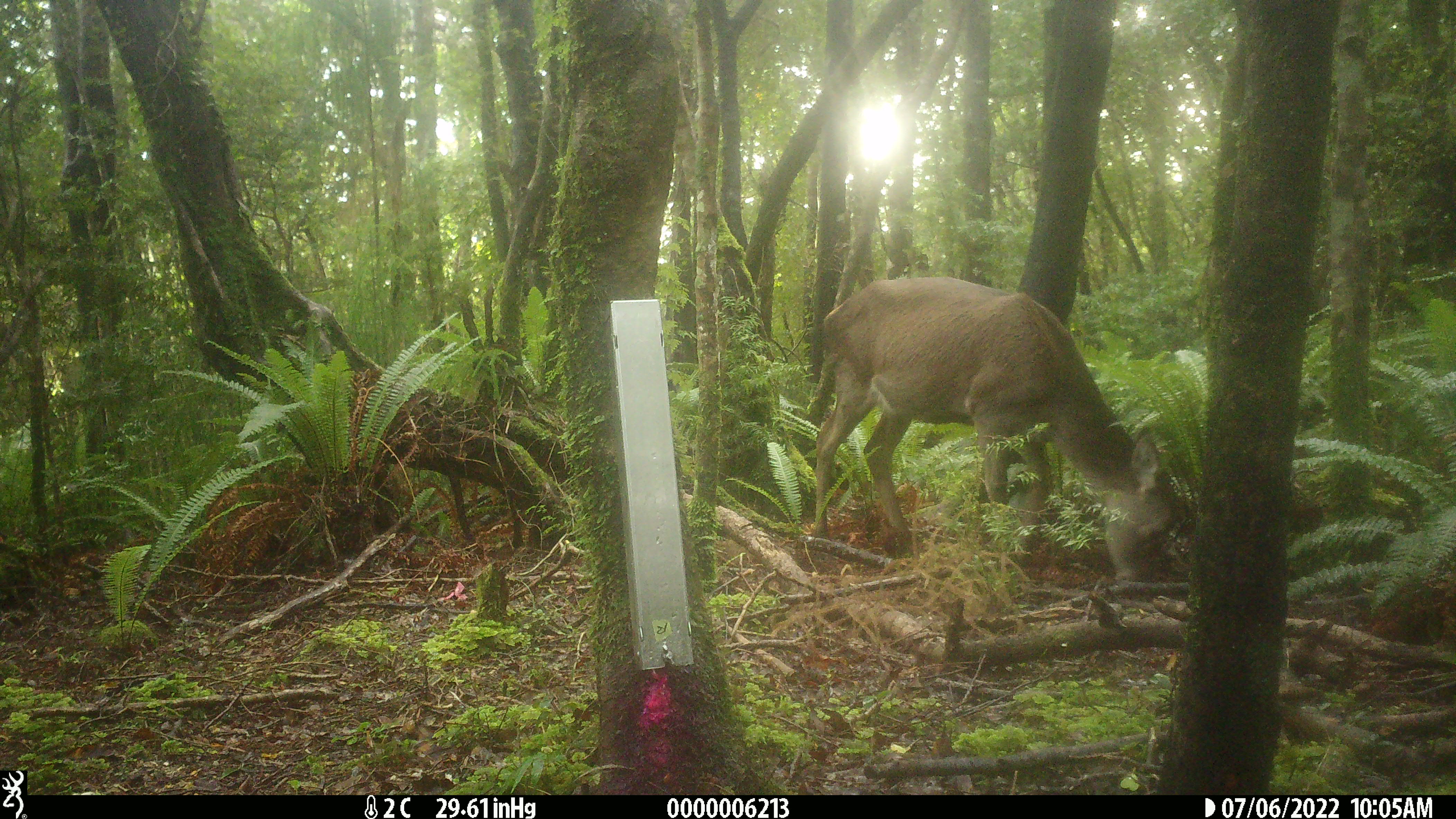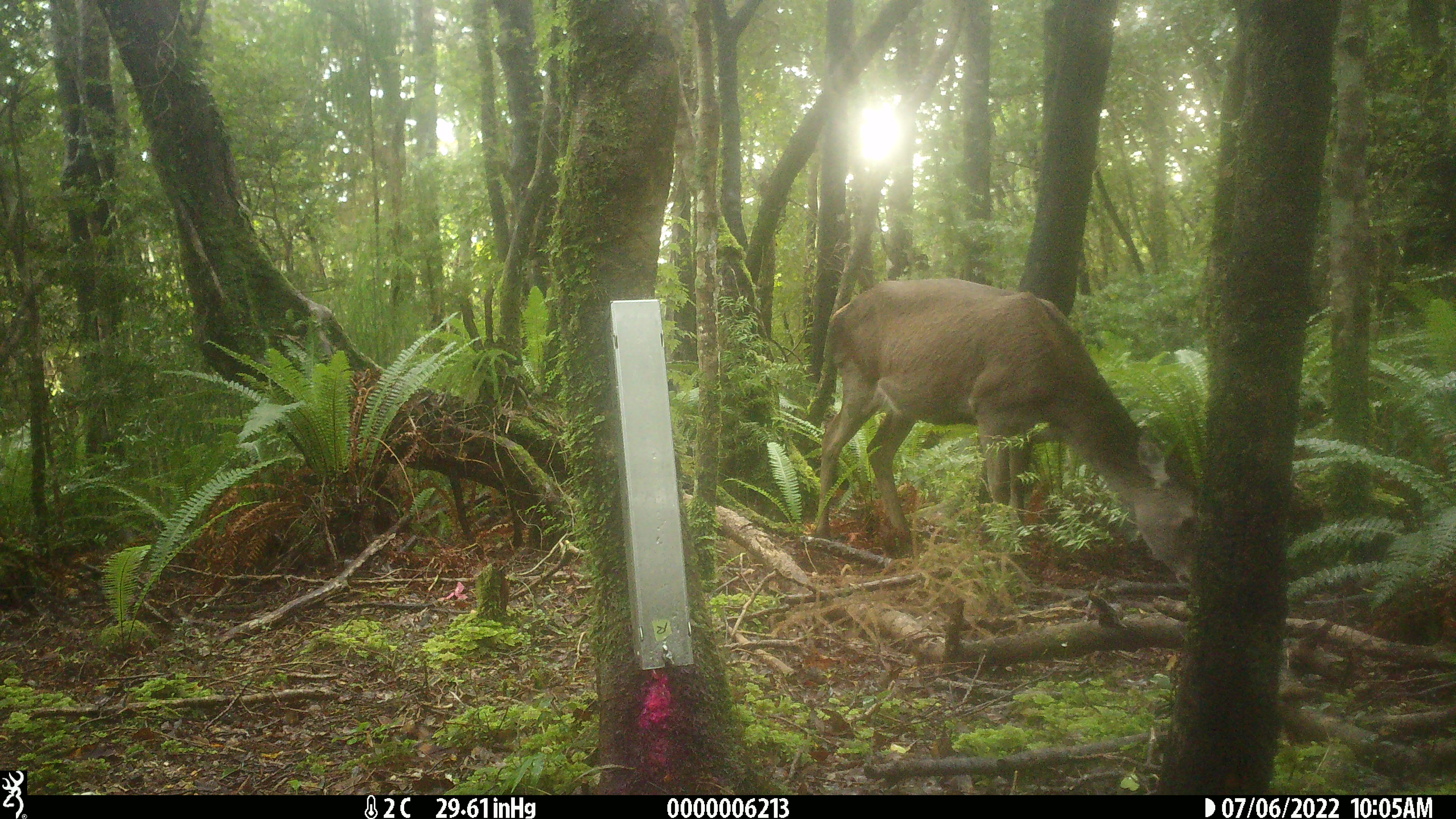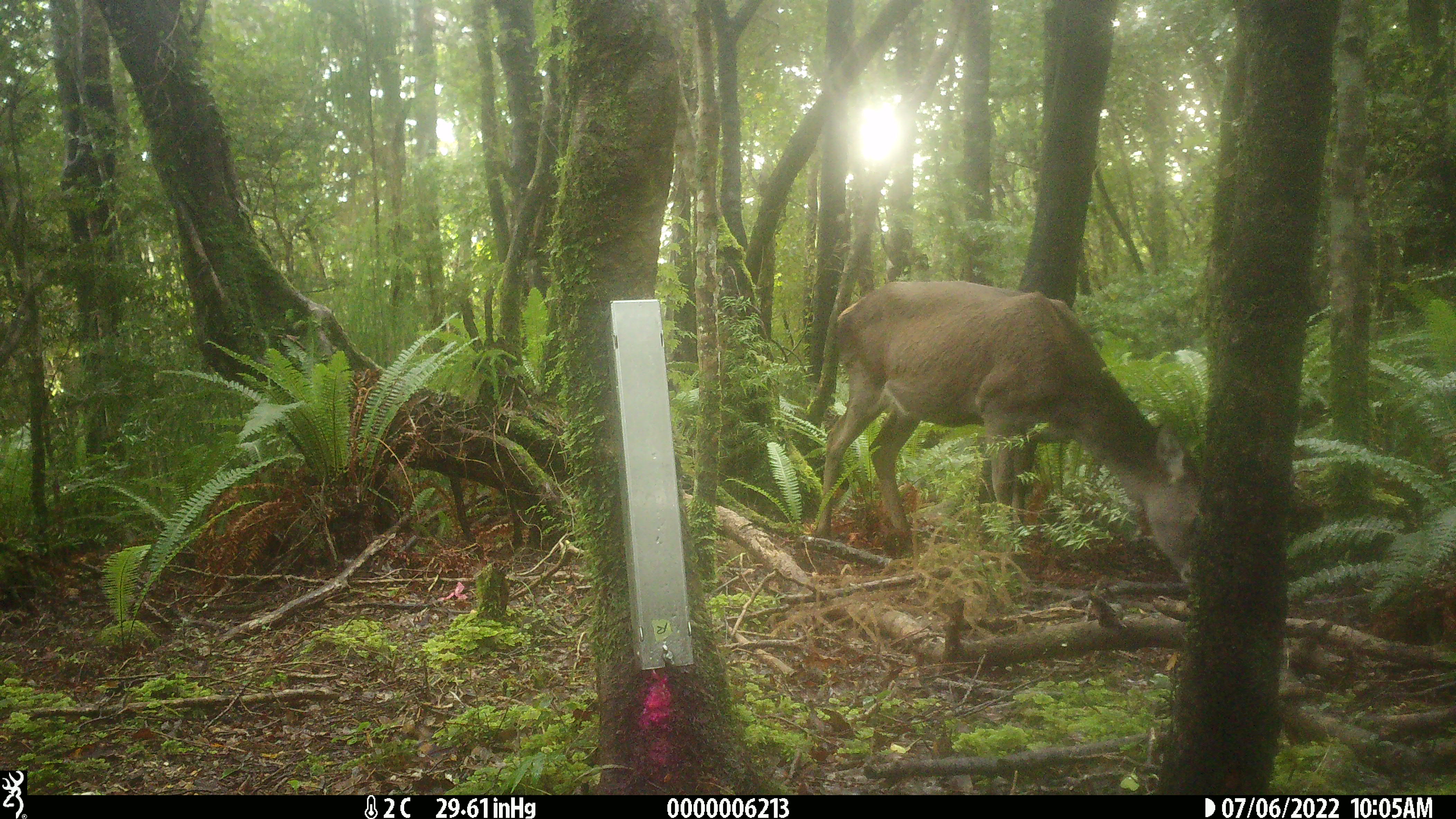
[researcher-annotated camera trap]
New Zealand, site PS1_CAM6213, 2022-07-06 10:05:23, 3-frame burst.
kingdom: Animalia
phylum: Chordata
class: Mammalia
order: Artiodactyla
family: Cervidae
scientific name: Cervidae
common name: deer